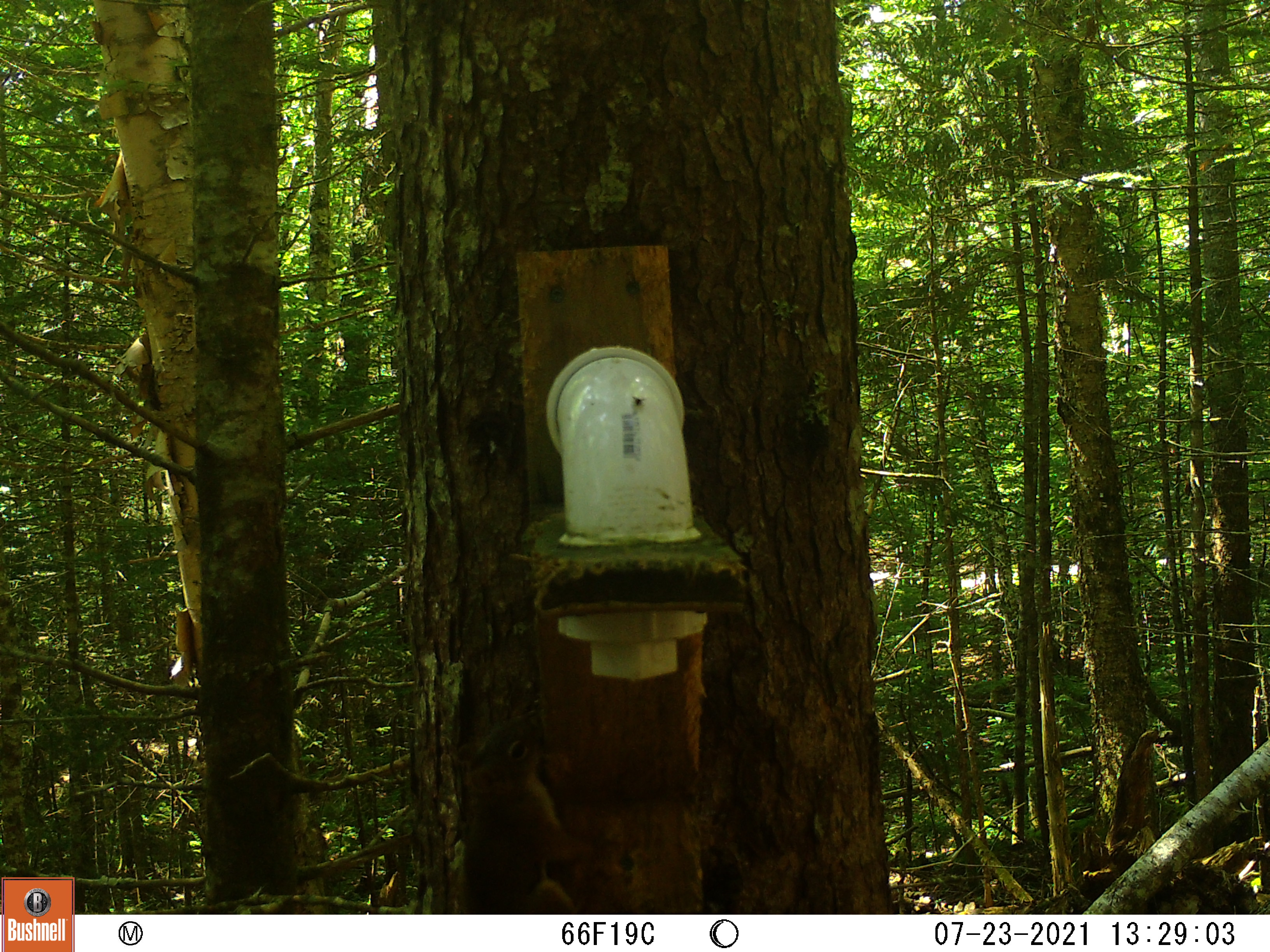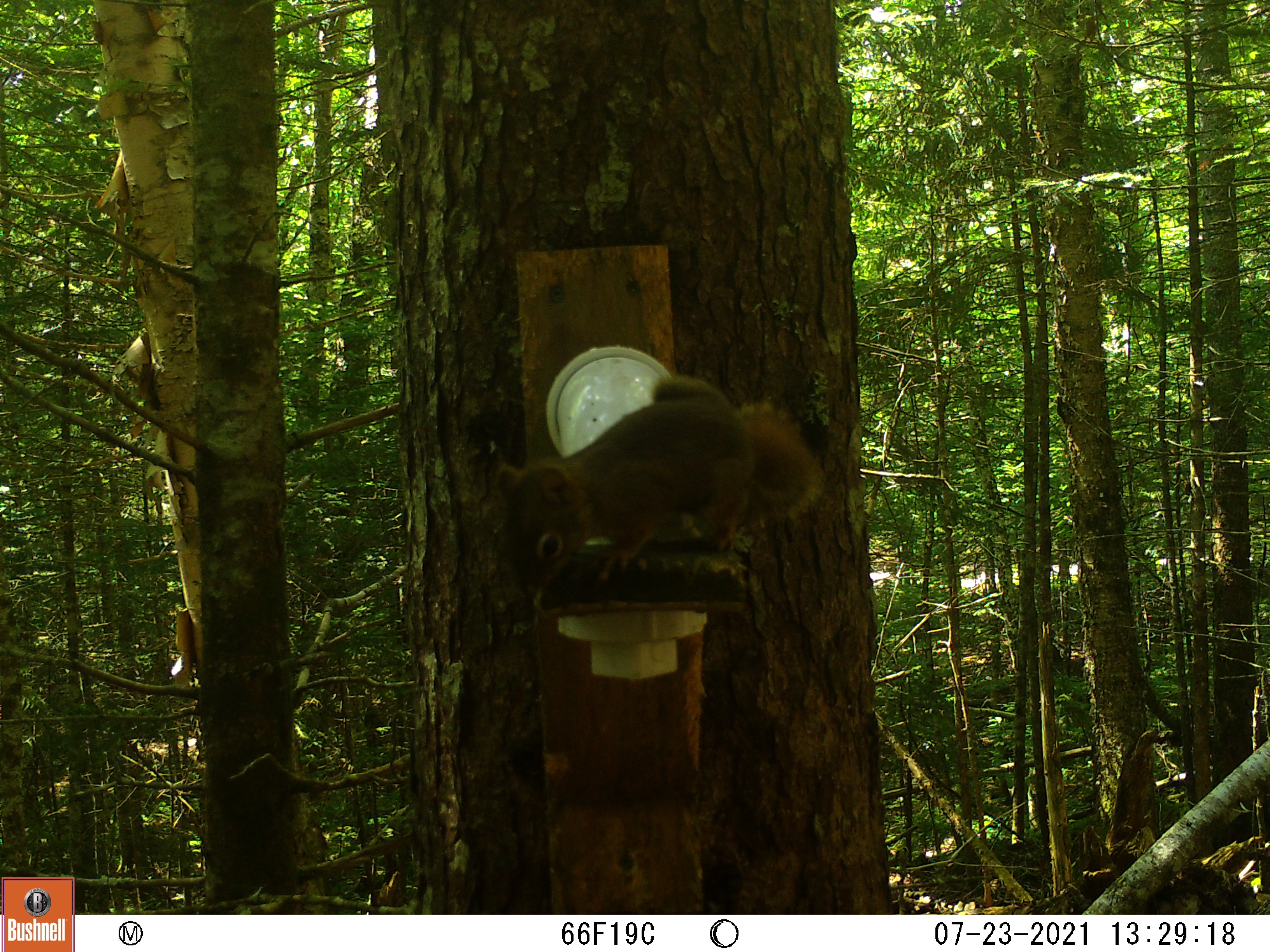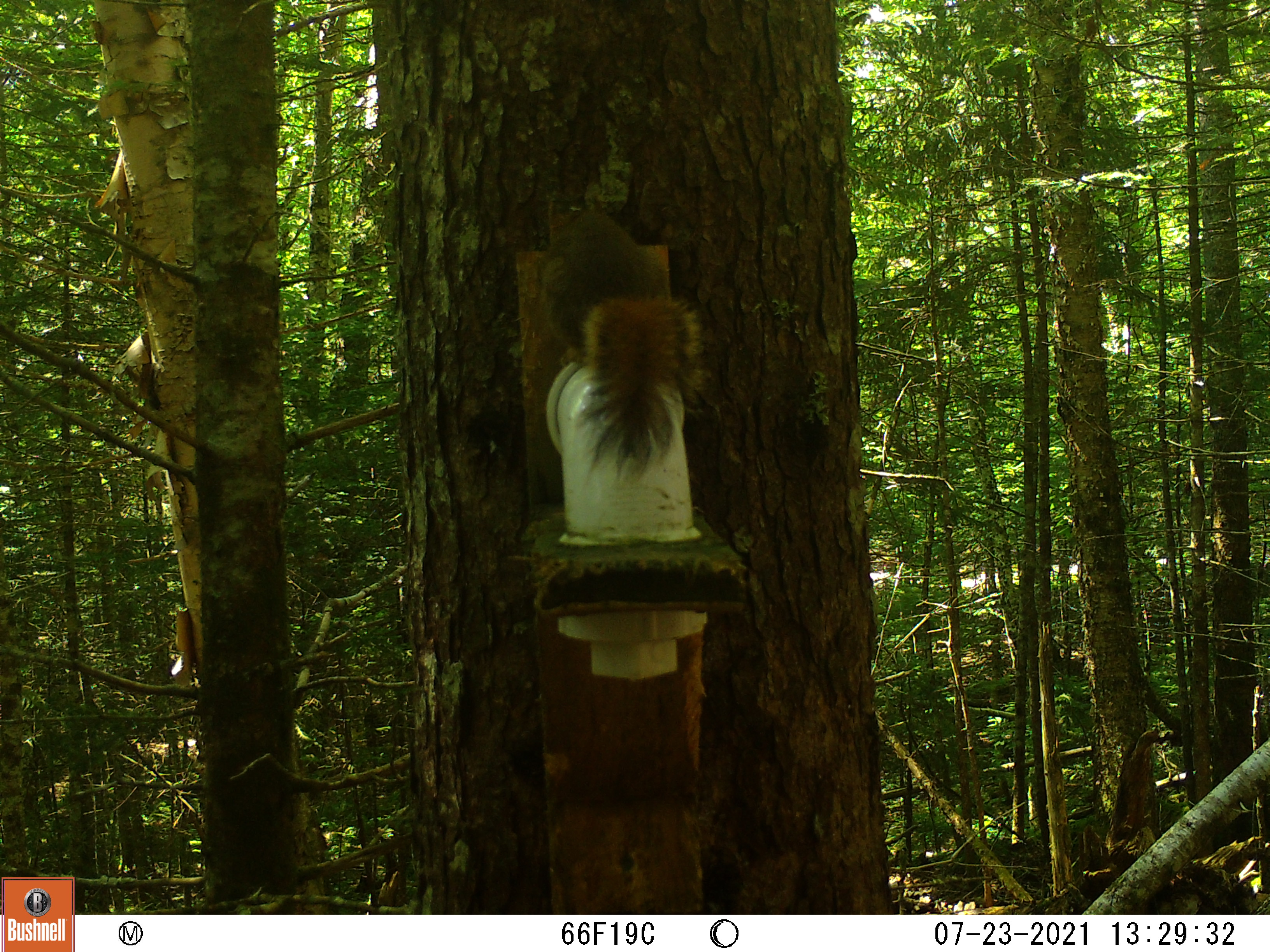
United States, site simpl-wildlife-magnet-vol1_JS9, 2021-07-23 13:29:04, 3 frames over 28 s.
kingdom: Animalia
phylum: Chordata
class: Mammalia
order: Rodentia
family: Sciuridae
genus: Tamiasciurus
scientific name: Tamiasciurus hudsonicus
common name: red squirrel